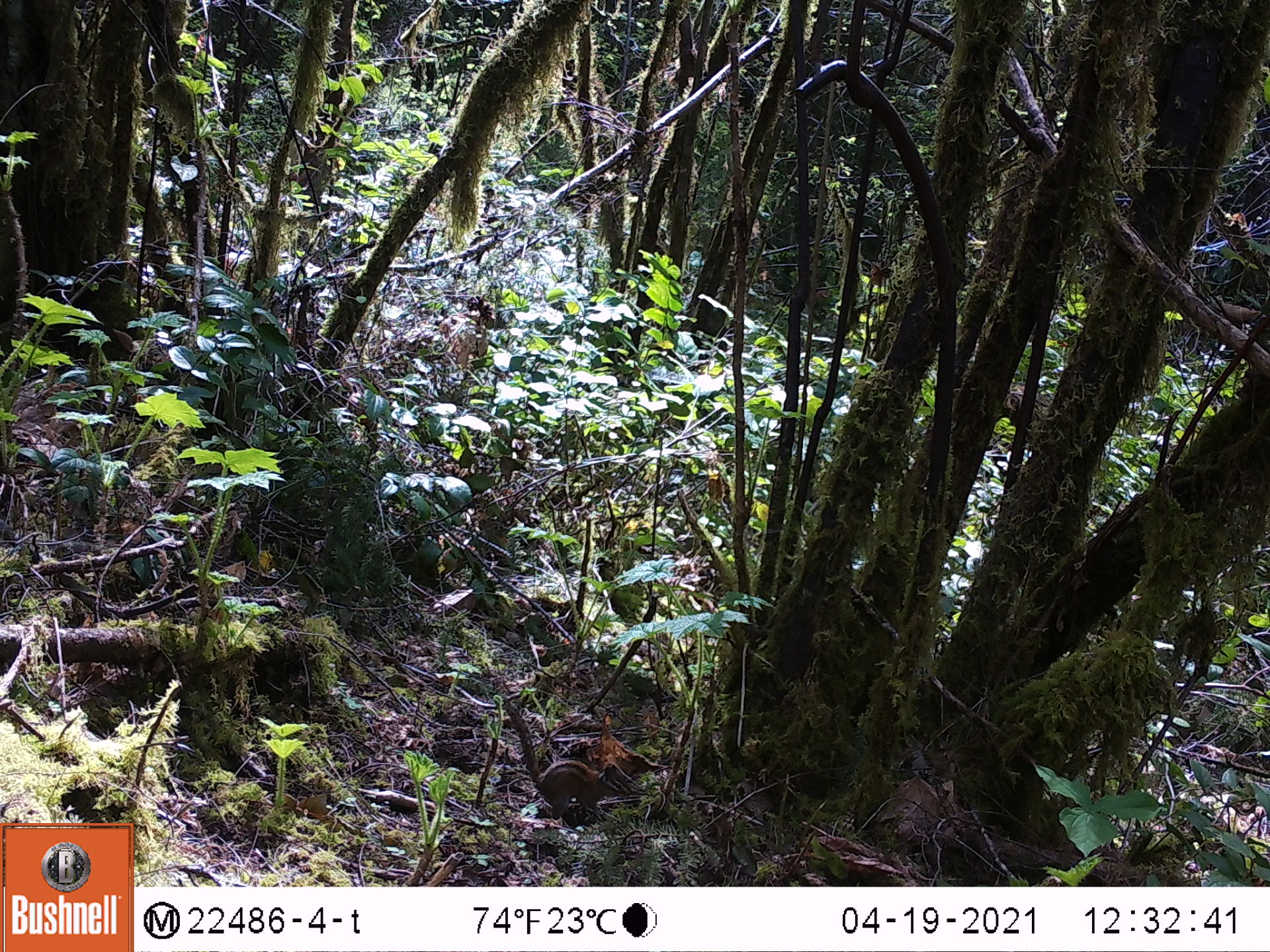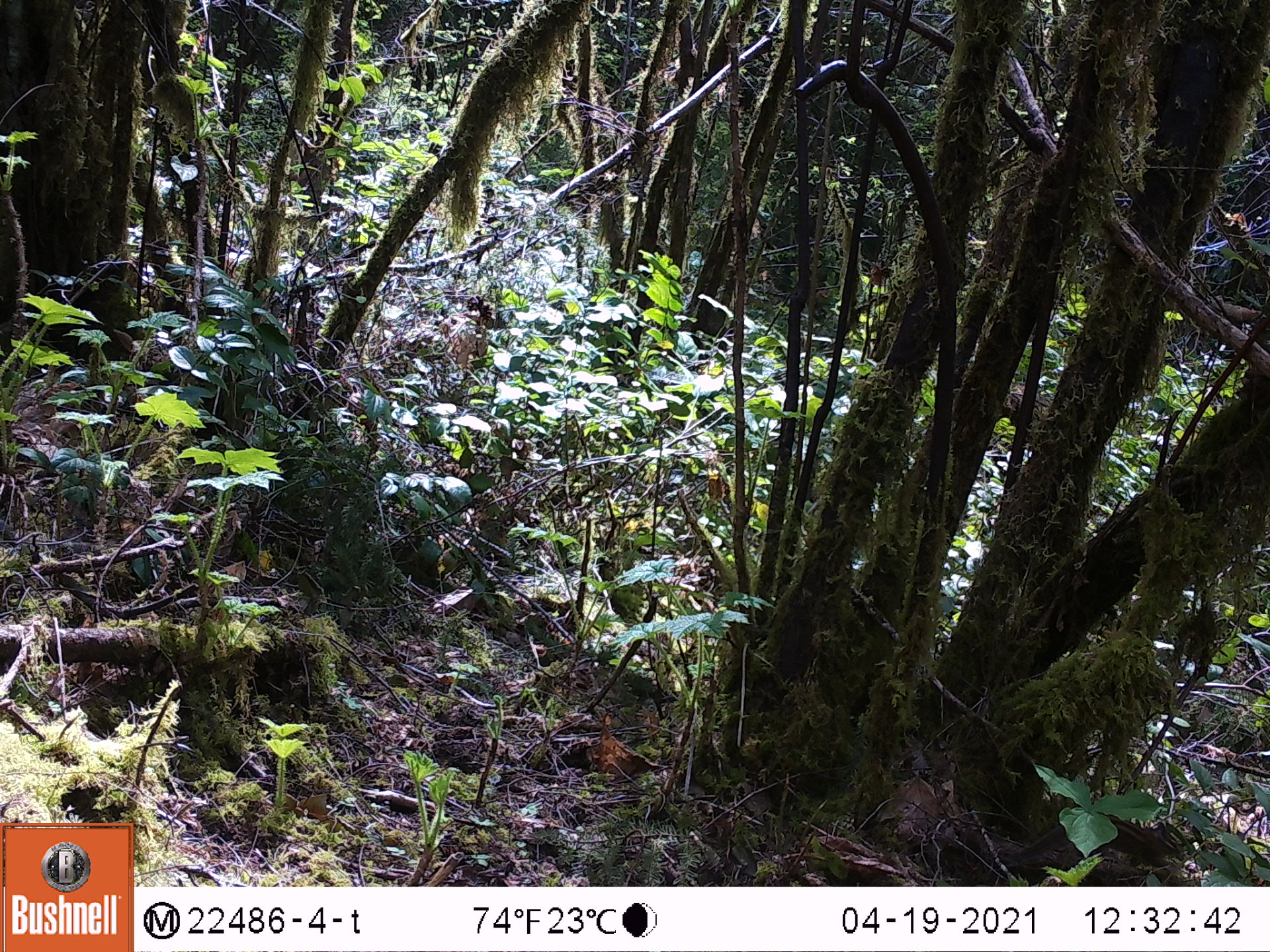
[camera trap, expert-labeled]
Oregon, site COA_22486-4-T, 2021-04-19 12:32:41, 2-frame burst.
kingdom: Animalia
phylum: Chordata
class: Mammalia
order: Rodentia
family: Sciuridae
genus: Neotamias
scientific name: Neotamias townsendii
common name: townsend's chipmunk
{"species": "townsend's chipmunk (Neotamias townsendii)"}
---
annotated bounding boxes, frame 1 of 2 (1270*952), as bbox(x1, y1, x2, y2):
townsend's chipmunk: bbox(502, 696, 636, 826)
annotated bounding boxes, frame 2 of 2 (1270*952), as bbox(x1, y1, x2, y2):
townsend's chipmunk: bbox(1001, 812, 1195, 868)